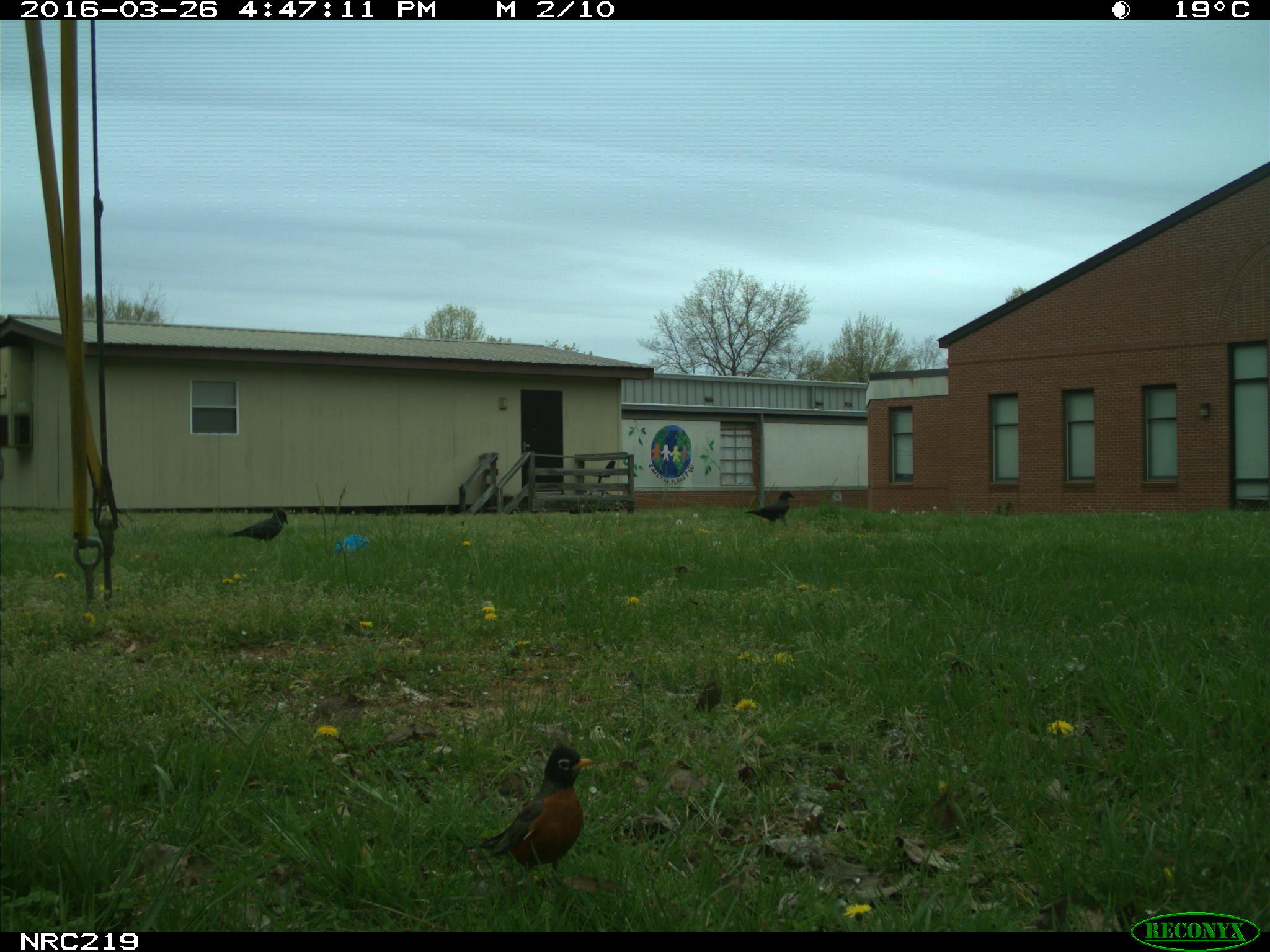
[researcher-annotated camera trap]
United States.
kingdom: Animalia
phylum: Chordata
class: Aves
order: Passeriformes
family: Corvidae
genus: Corvus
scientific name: Corvus brachyrhynchos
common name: american crow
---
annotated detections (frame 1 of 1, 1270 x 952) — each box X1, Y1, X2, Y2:
American Crow: 463, 724, 608, 885; 223, 494, 298, 552; 747, 486, 804, 530; 690, 670, 721, 718